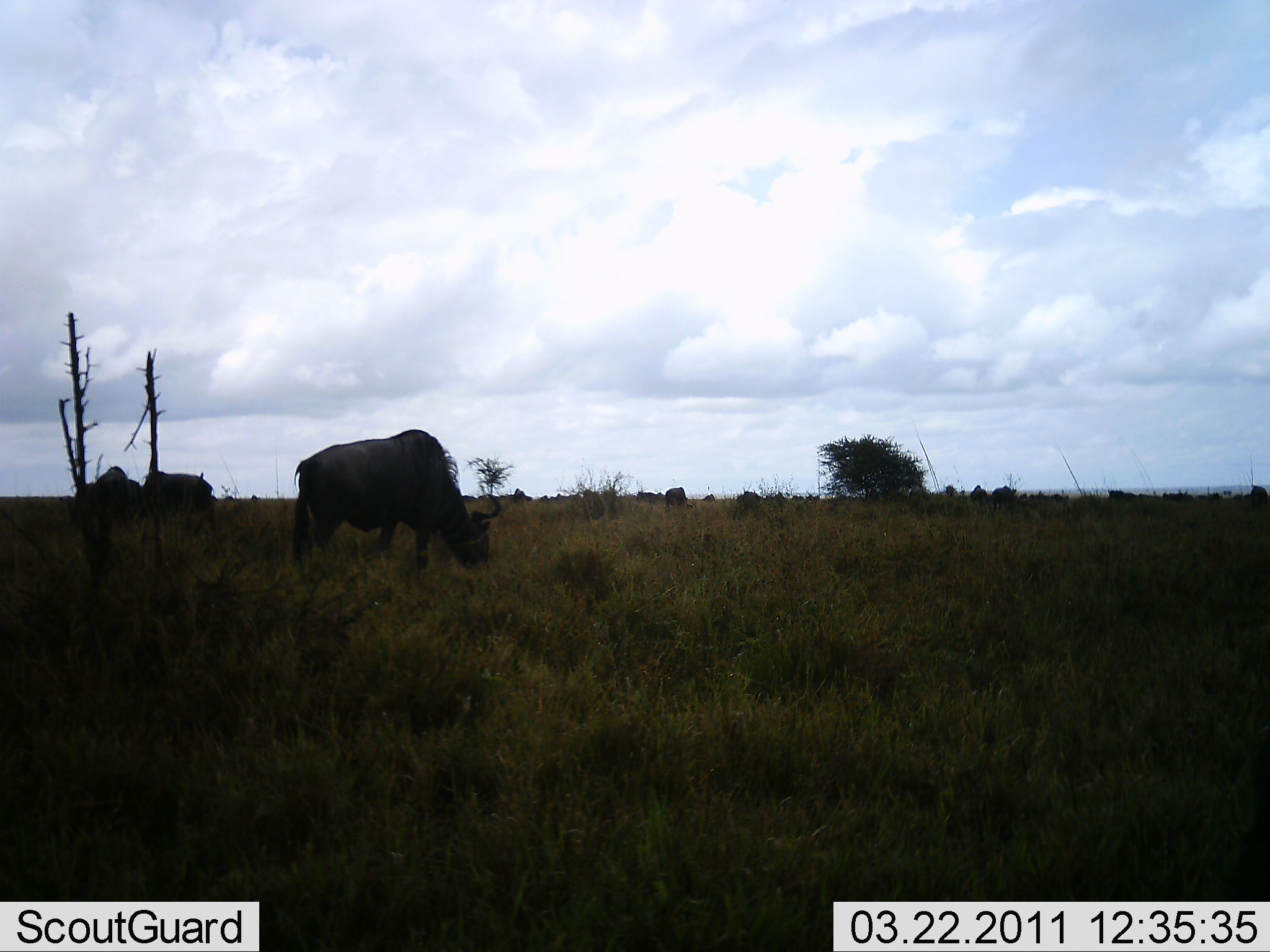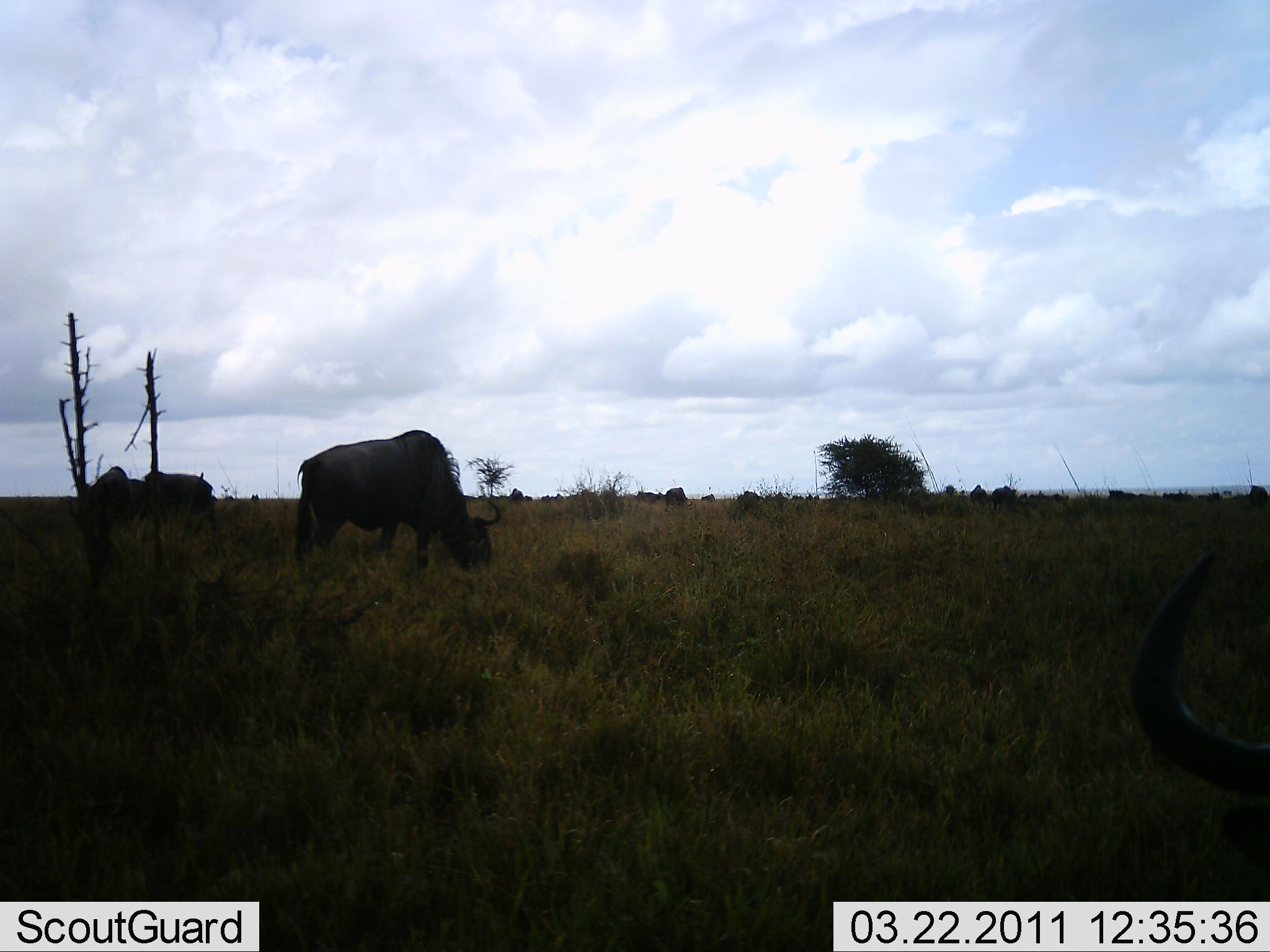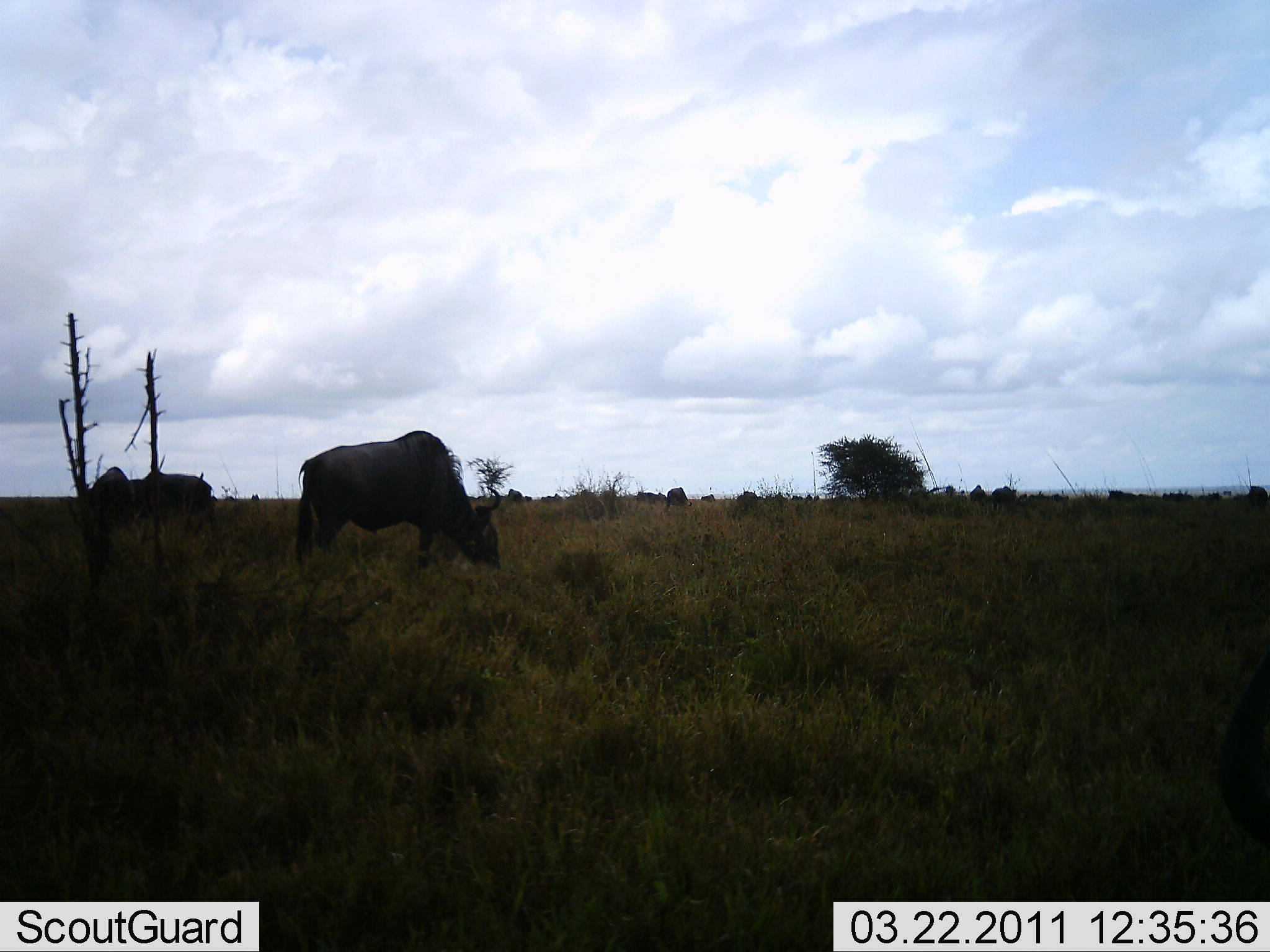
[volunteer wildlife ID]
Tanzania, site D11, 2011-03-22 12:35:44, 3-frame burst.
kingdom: Animalia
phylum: Chordata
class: Mammalia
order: Artiodactyla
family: Bovidae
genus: Connochaetes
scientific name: Connochaetes taurinus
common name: blue wildebeest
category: wildebeest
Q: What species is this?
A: Wildebeest (blue wildebeest) (Connochaetes taurinus).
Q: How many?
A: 4.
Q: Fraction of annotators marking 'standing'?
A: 54%.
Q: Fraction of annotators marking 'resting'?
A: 0%.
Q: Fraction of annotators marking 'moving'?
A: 15%.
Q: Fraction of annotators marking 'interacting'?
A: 0%.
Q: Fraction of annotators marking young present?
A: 0%.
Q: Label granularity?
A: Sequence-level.